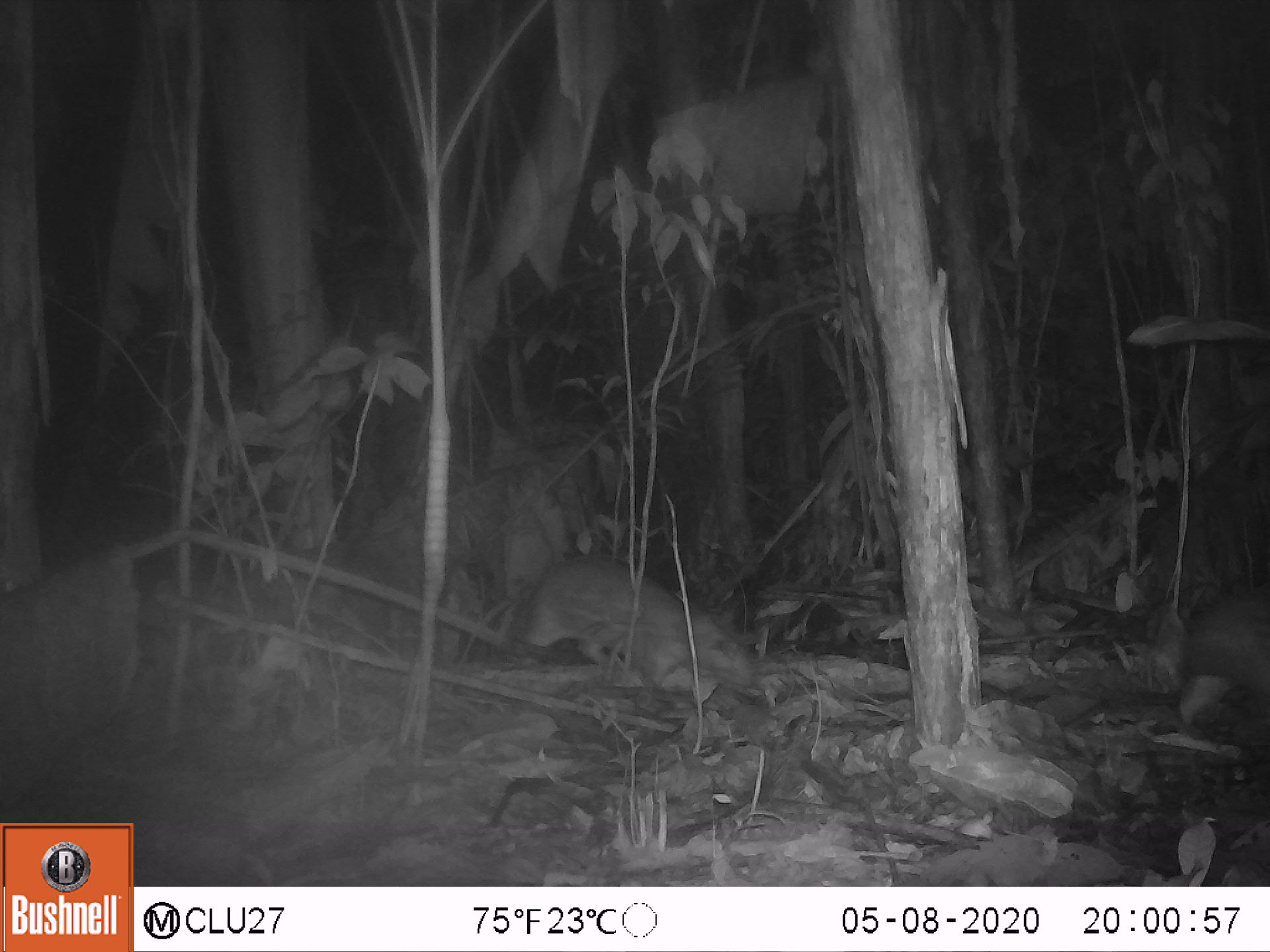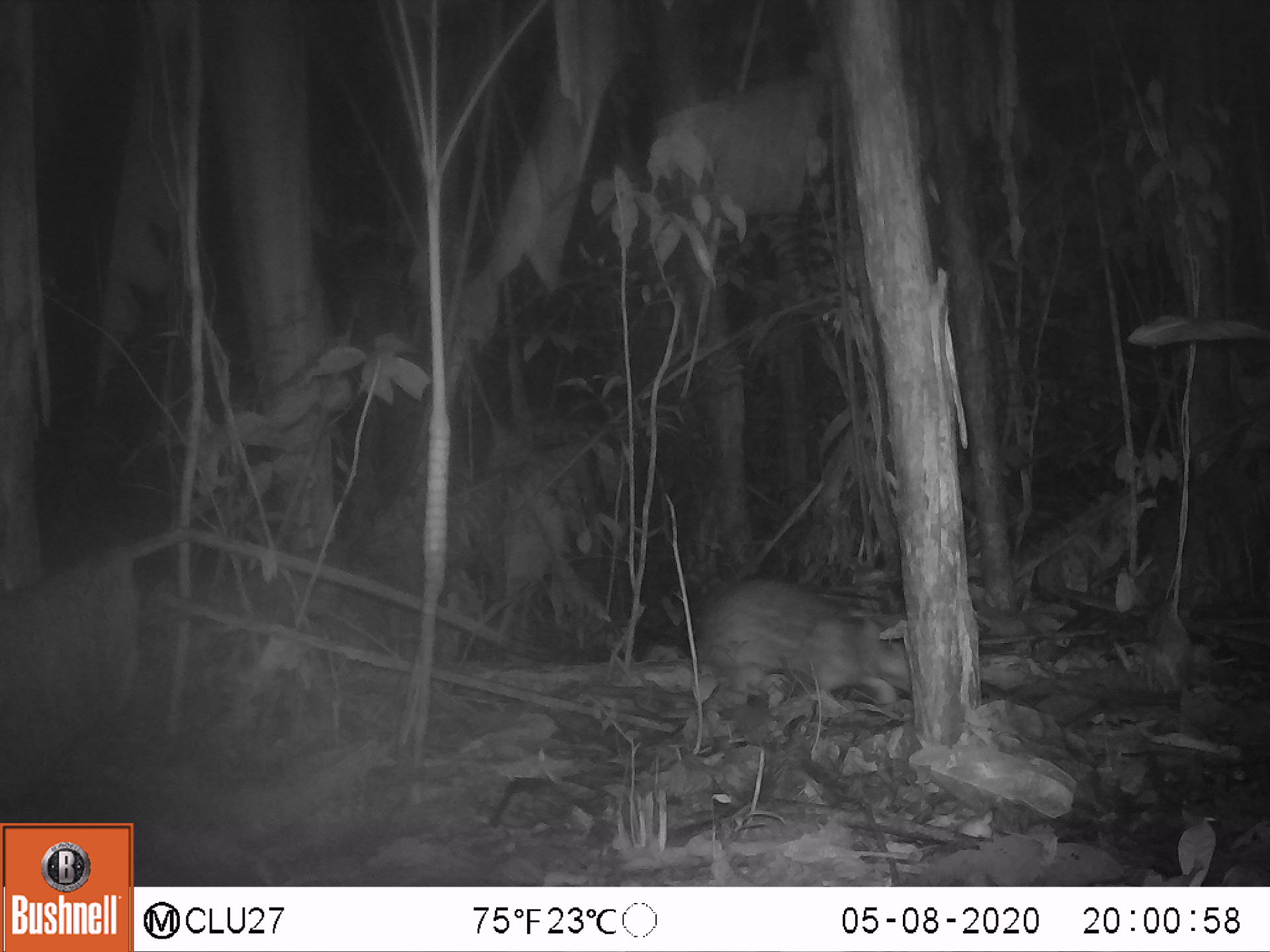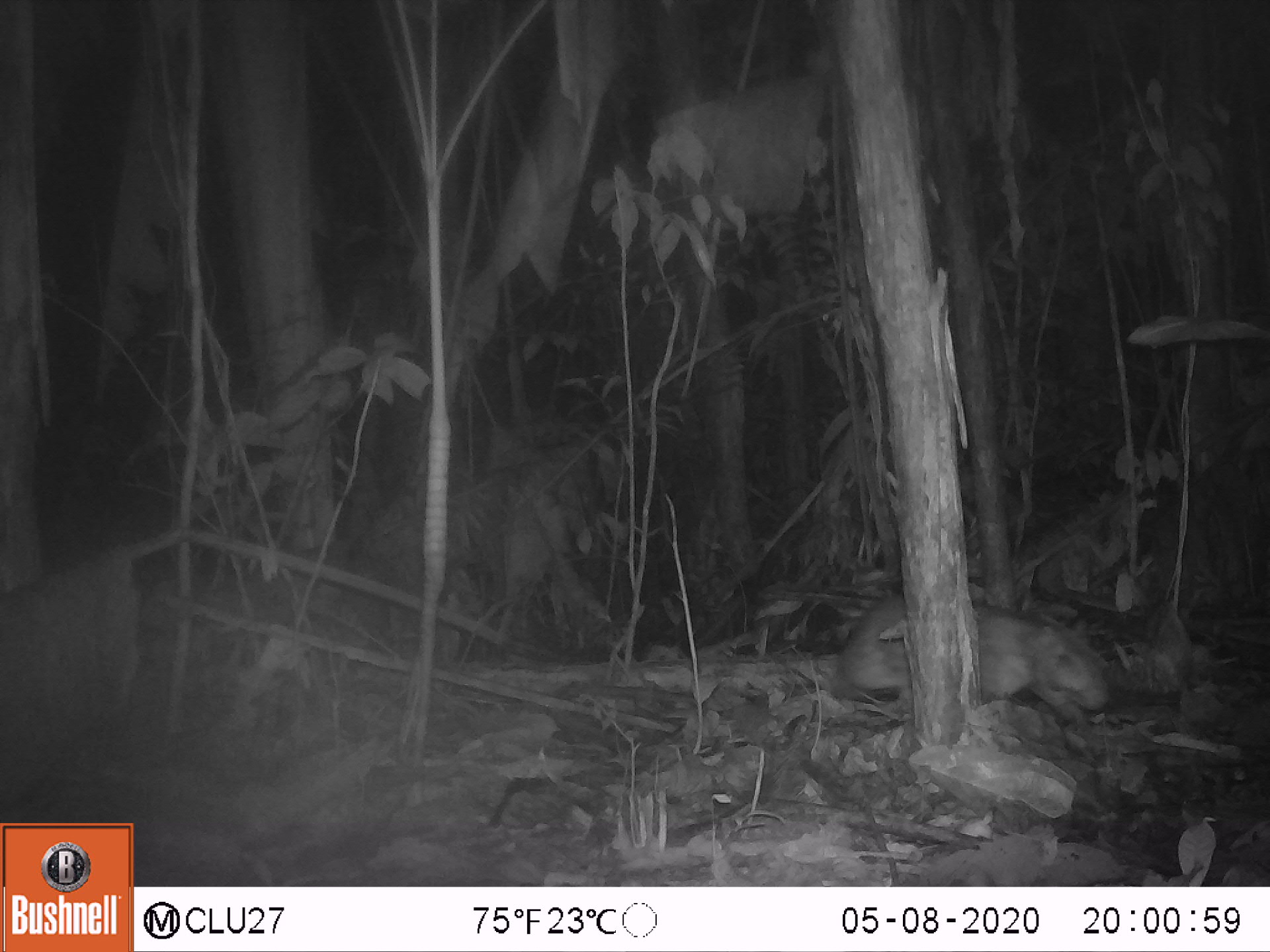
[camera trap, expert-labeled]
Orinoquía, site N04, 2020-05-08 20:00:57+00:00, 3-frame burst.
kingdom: Animalia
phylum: Chordata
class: Mammalia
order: Rodentia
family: Cuniculidae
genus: Cuniculus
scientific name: Cuniculus paca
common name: spotted paca